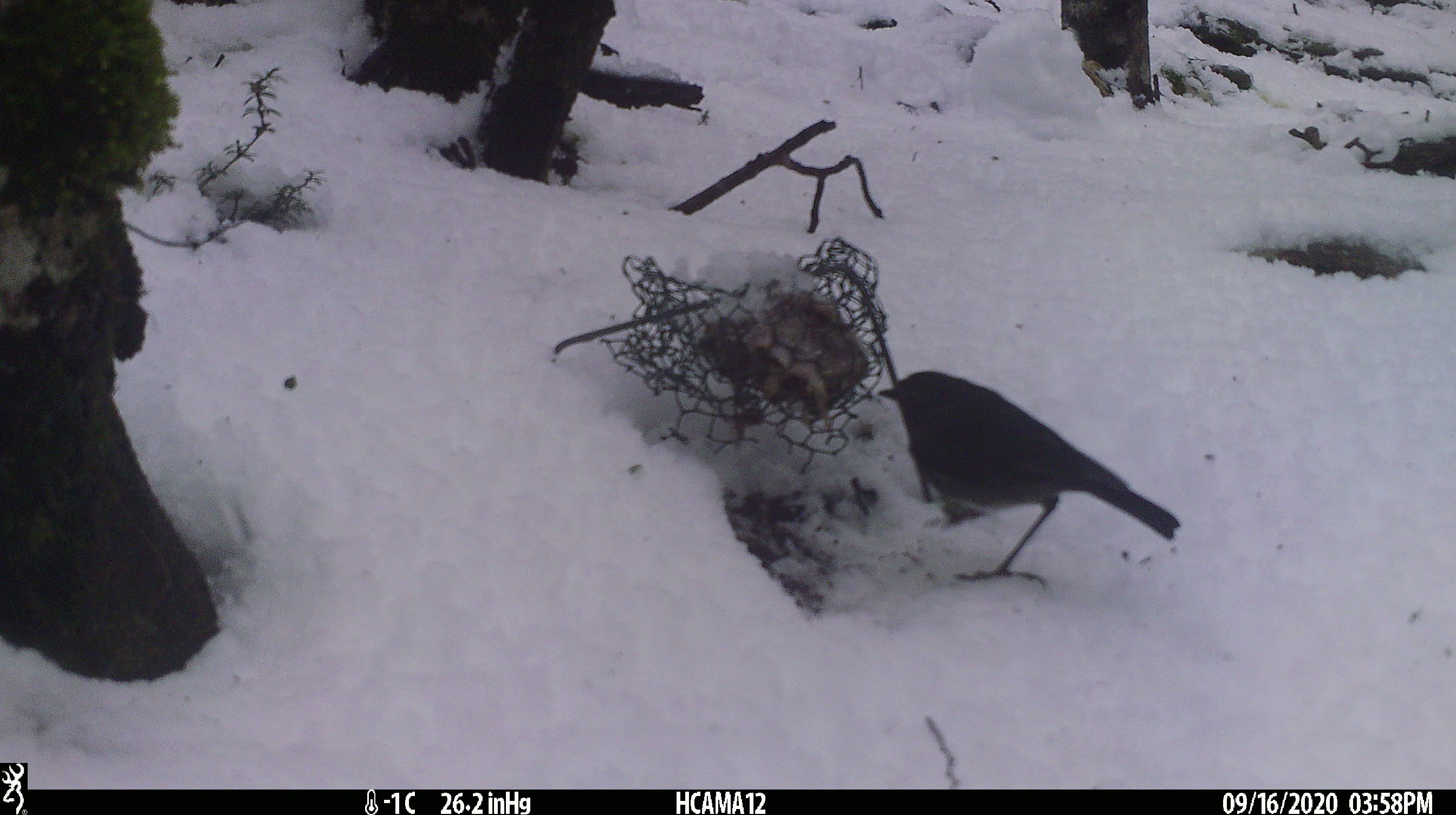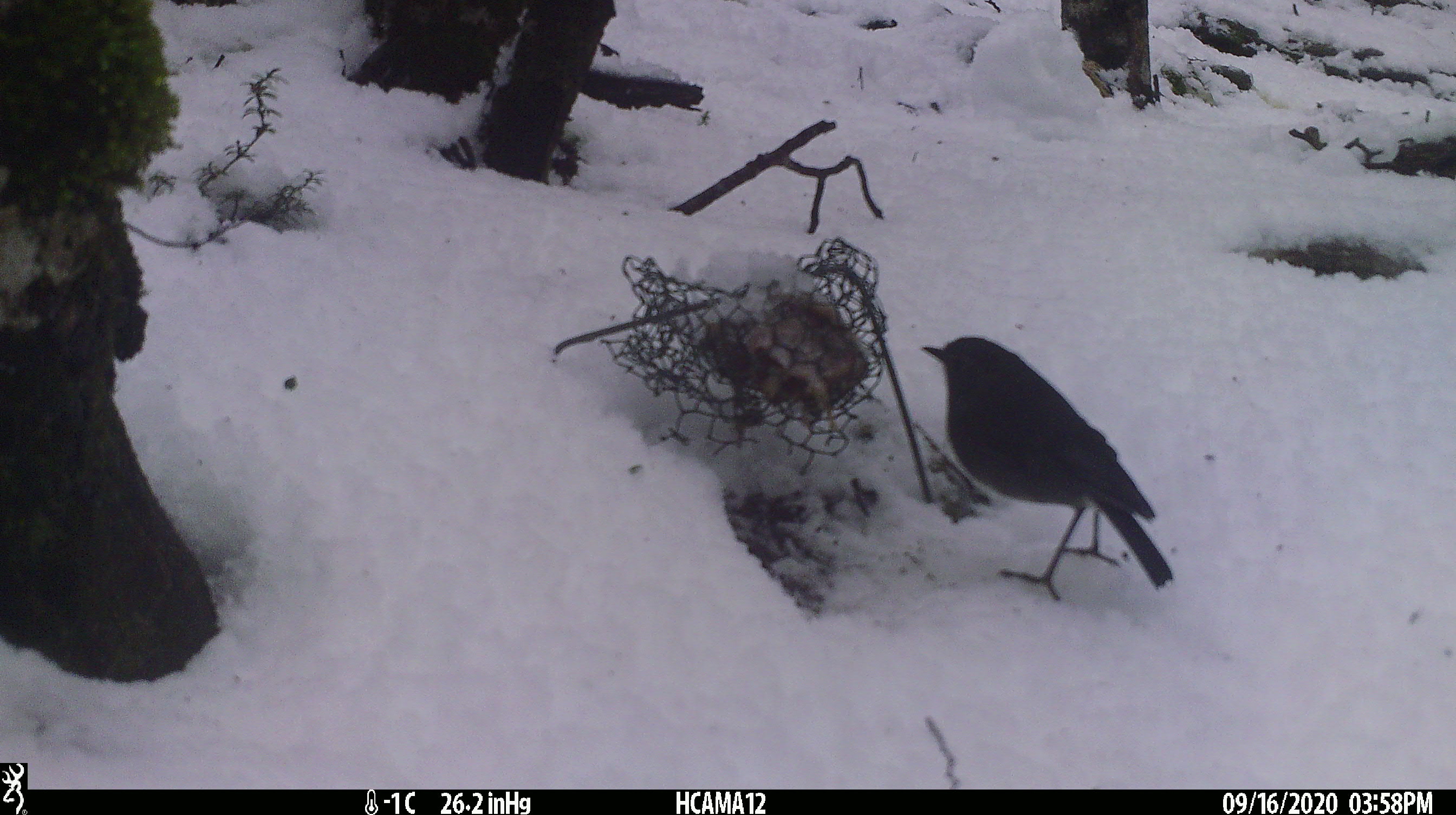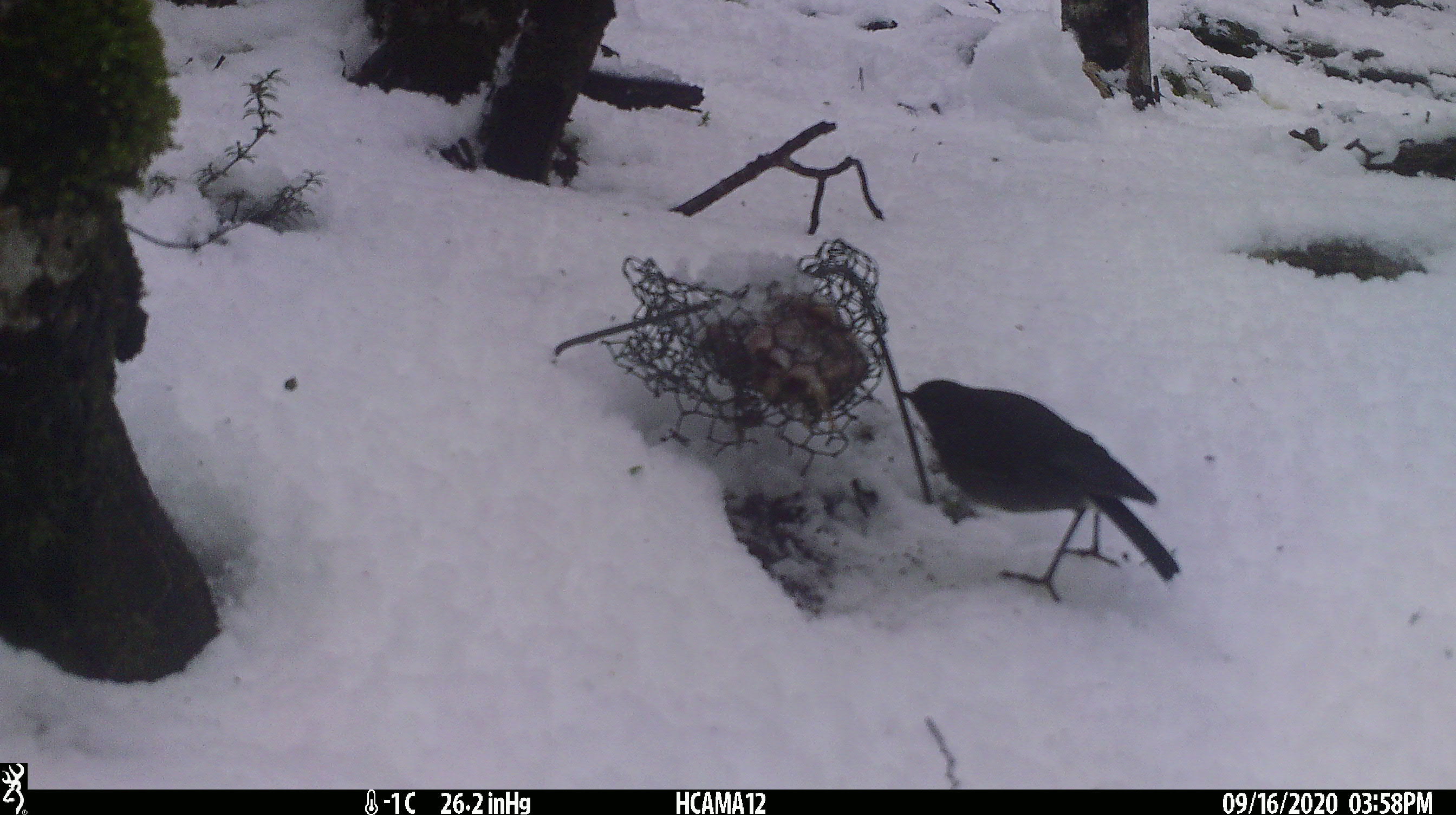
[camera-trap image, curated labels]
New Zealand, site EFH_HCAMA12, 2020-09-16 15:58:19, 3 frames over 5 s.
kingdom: Animalia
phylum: Chordata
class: Aves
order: Passeriformes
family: Petroicidae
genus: Petroica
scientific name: Petroica australis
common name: new zealand robin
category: robin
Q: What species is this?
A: Robin (new zealand robin) (Petroica australis).